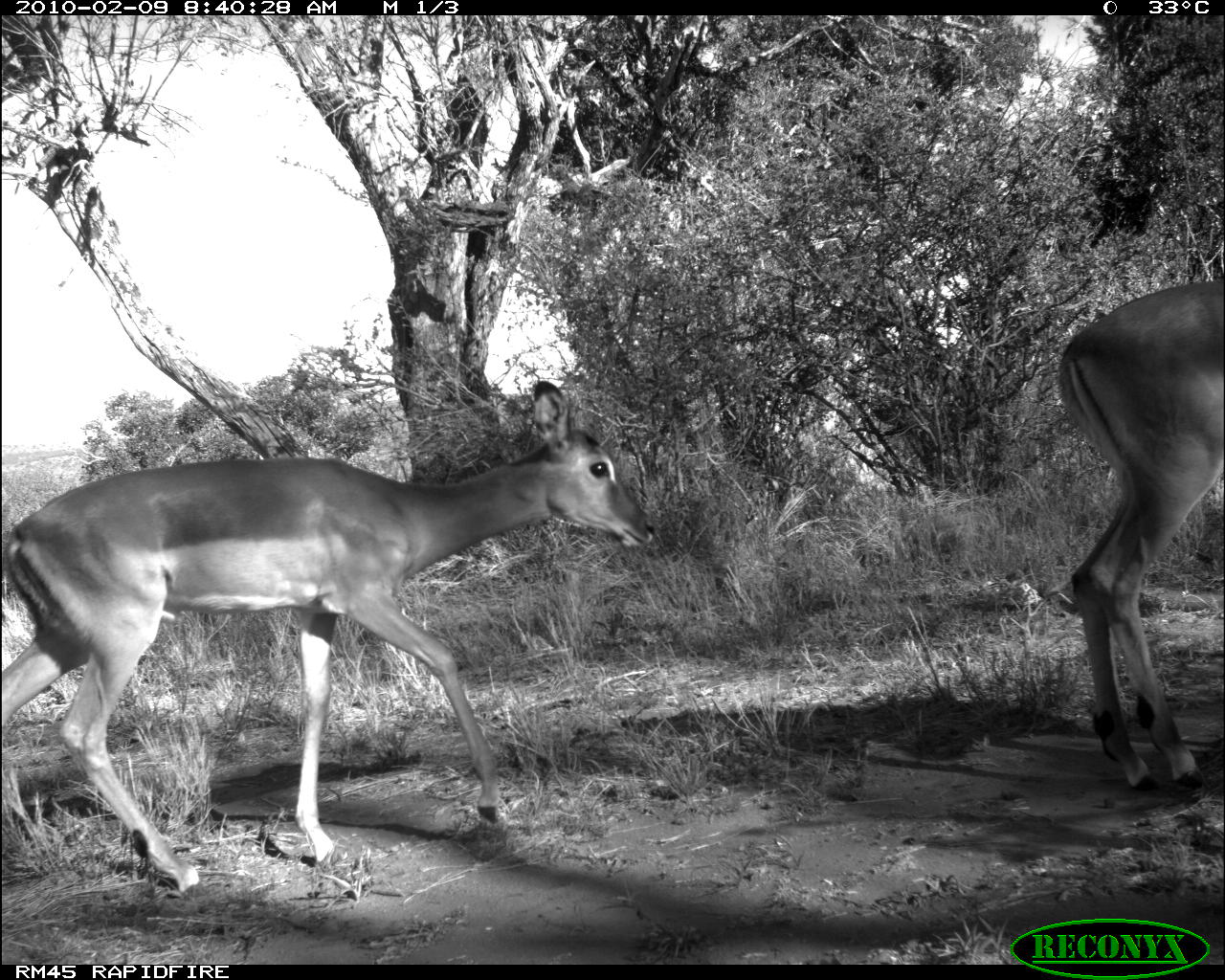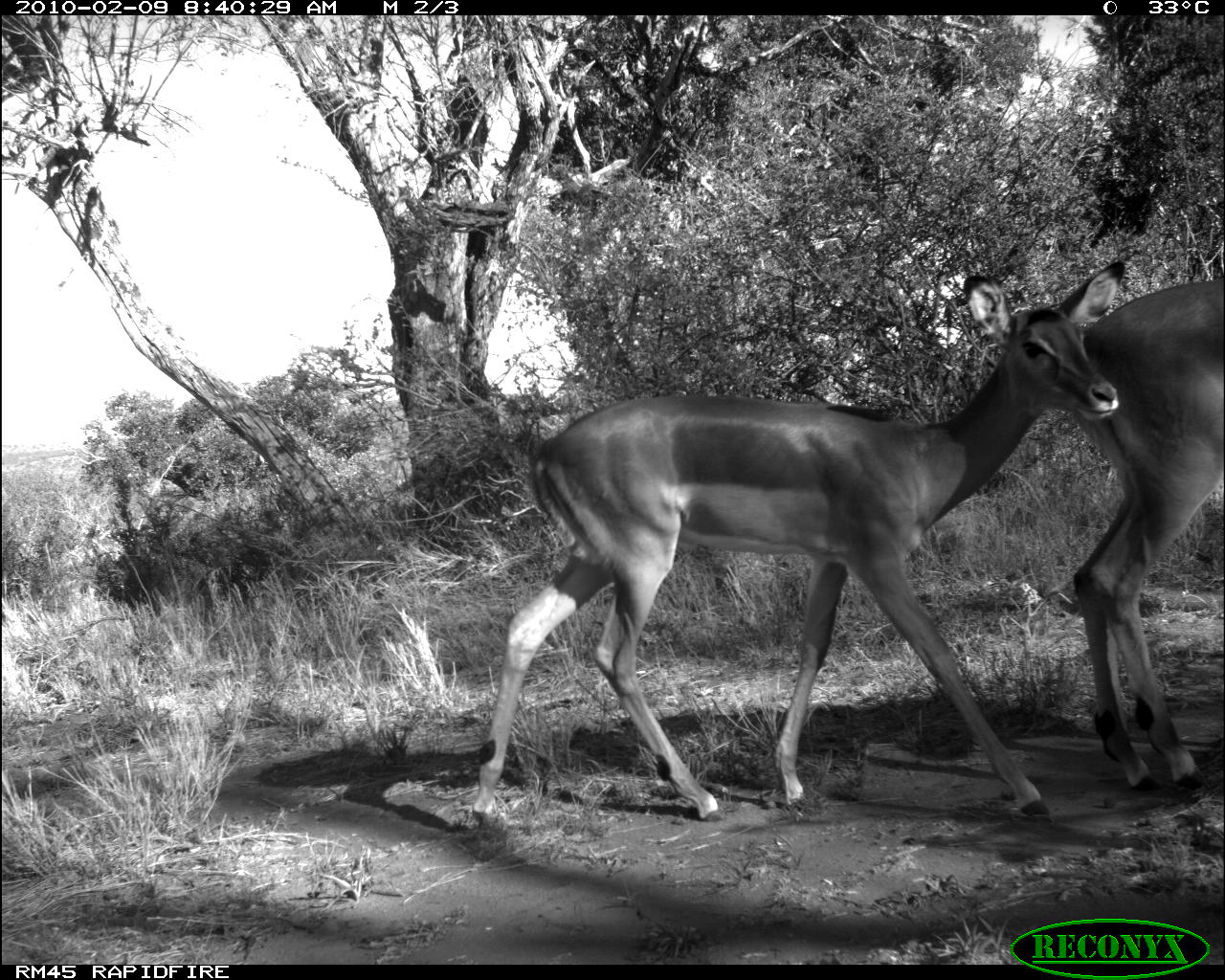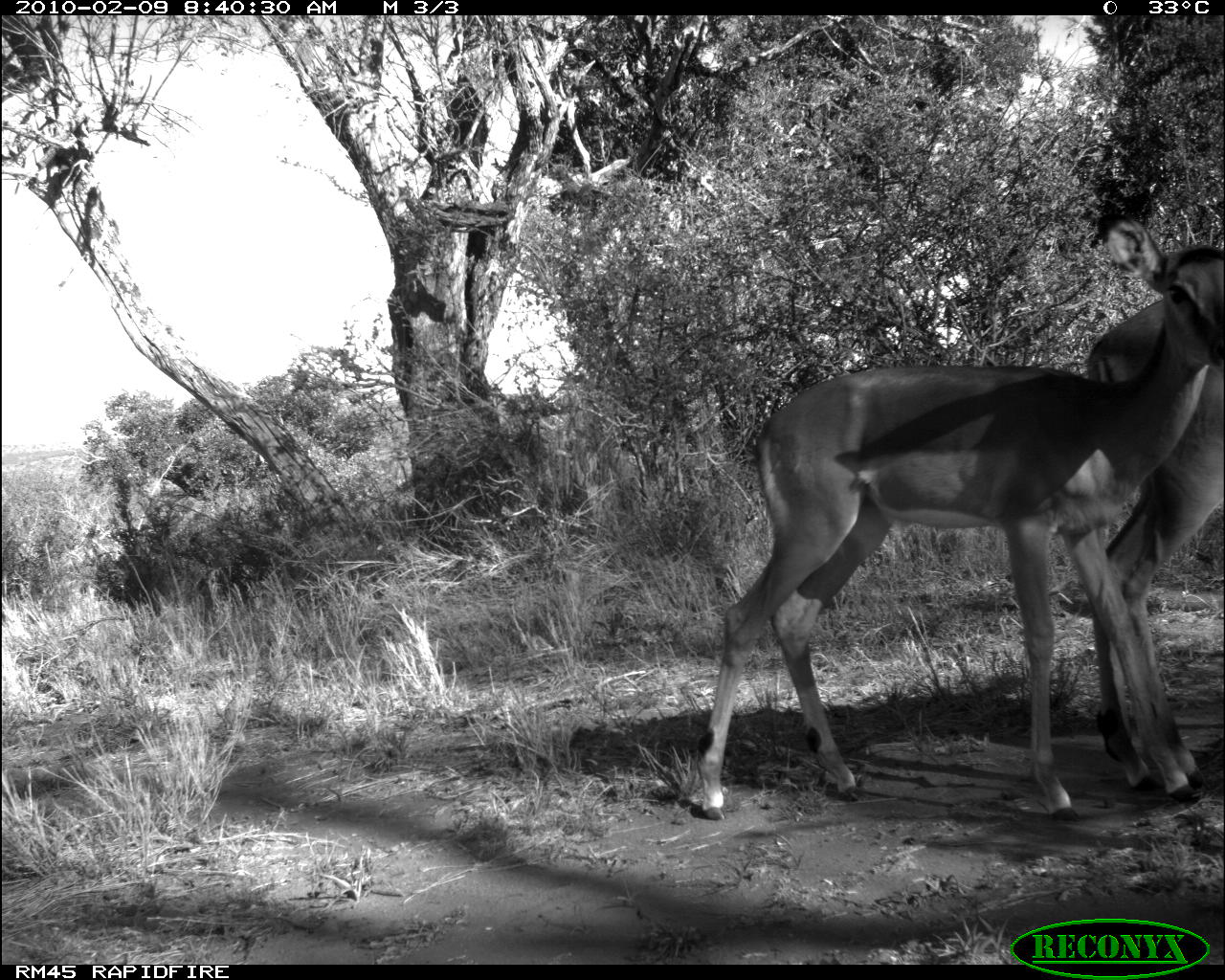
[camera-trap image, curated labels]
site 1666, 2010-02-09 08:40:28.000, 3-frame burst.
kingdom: Animalia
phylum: Chordata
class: Mammalia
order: Artiodactyla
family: Bovidae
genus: Aepyceros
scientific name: Aepyceros melampus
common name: impala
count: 2